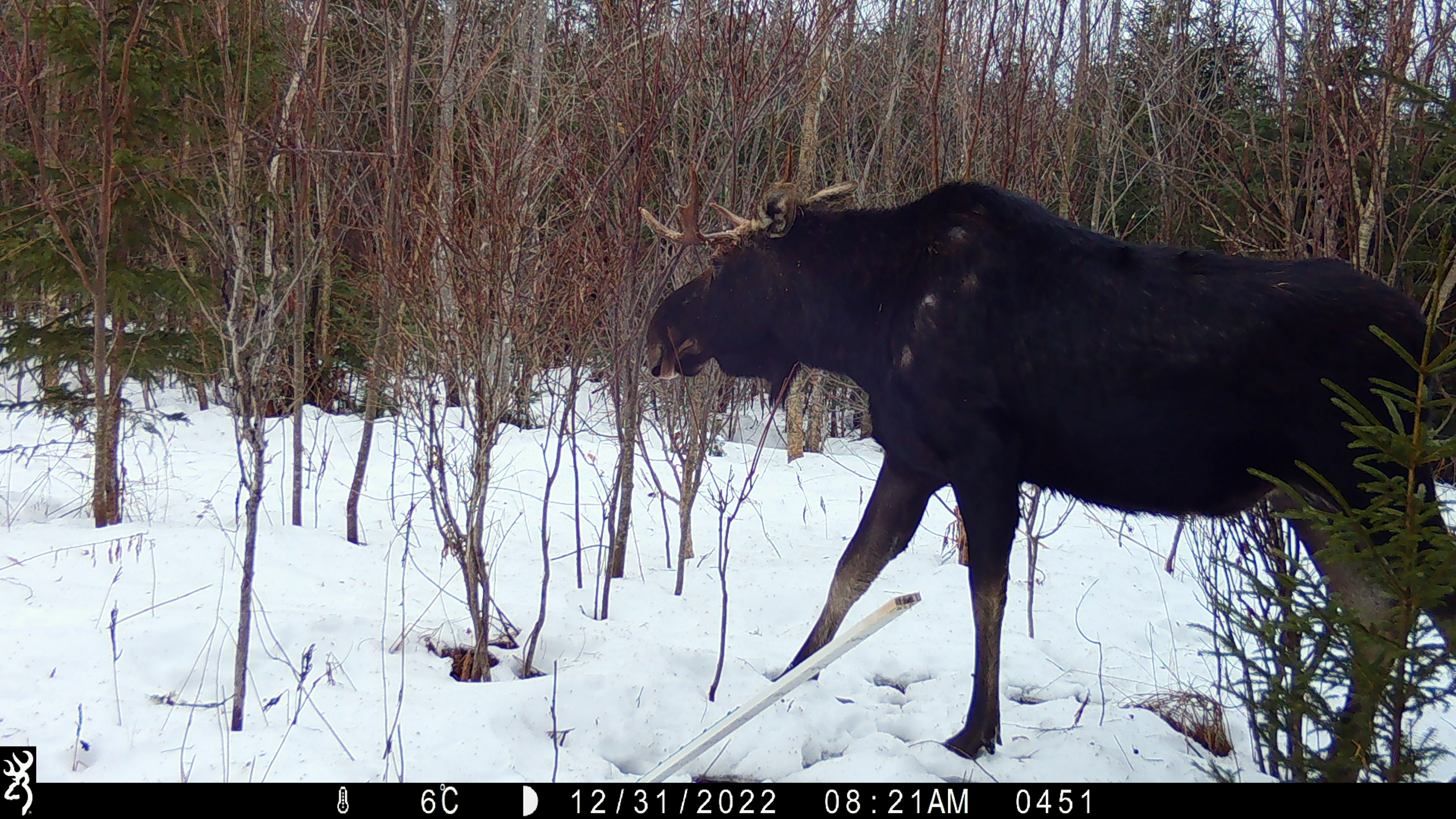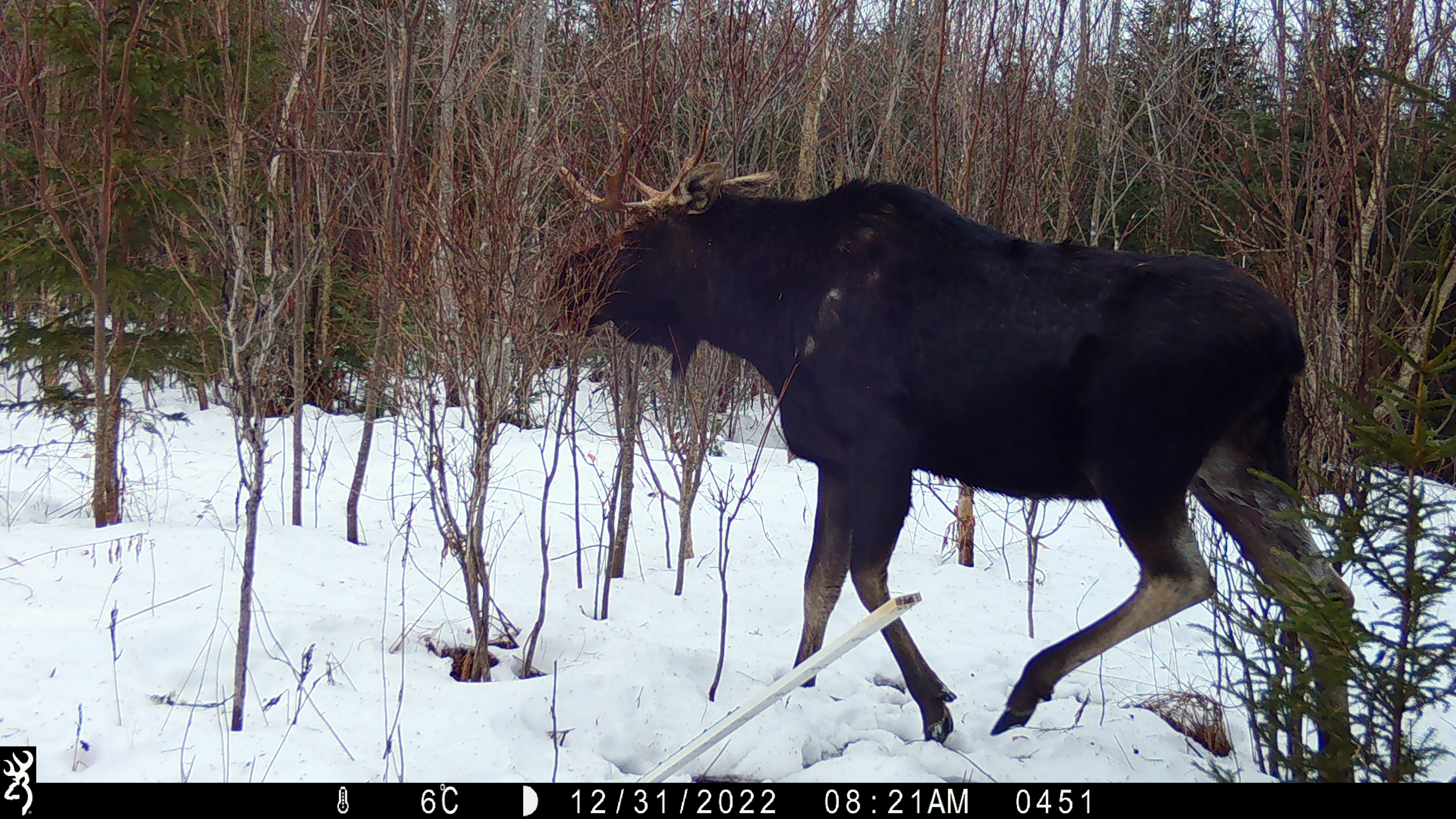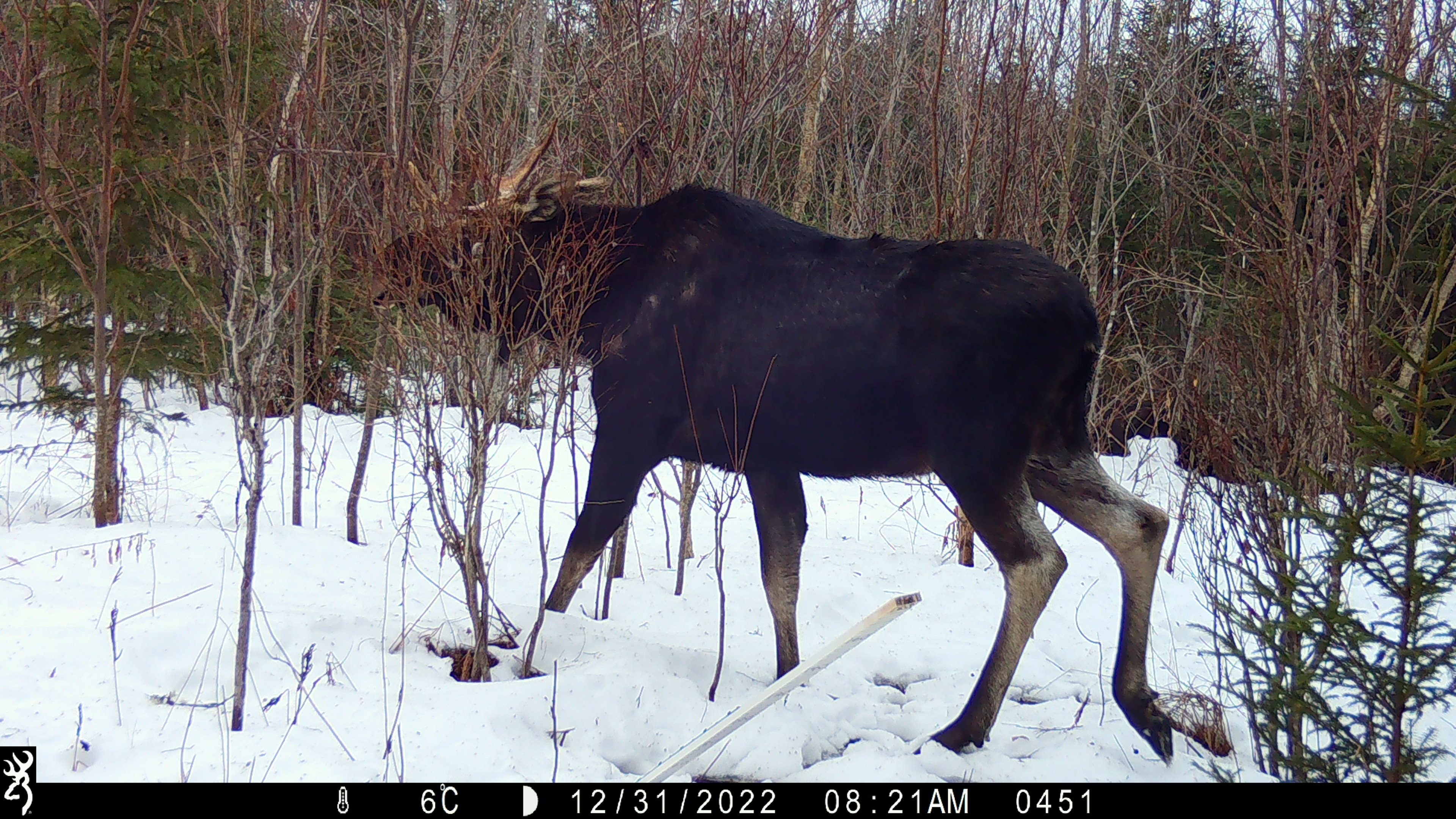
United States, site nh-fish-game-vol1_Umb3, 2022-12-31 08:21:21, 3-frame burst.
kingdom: Animalia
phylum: Chordata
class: Mammalia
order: Artiodactyla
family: Cervidae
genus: Alces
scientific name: Alces alces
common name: moose